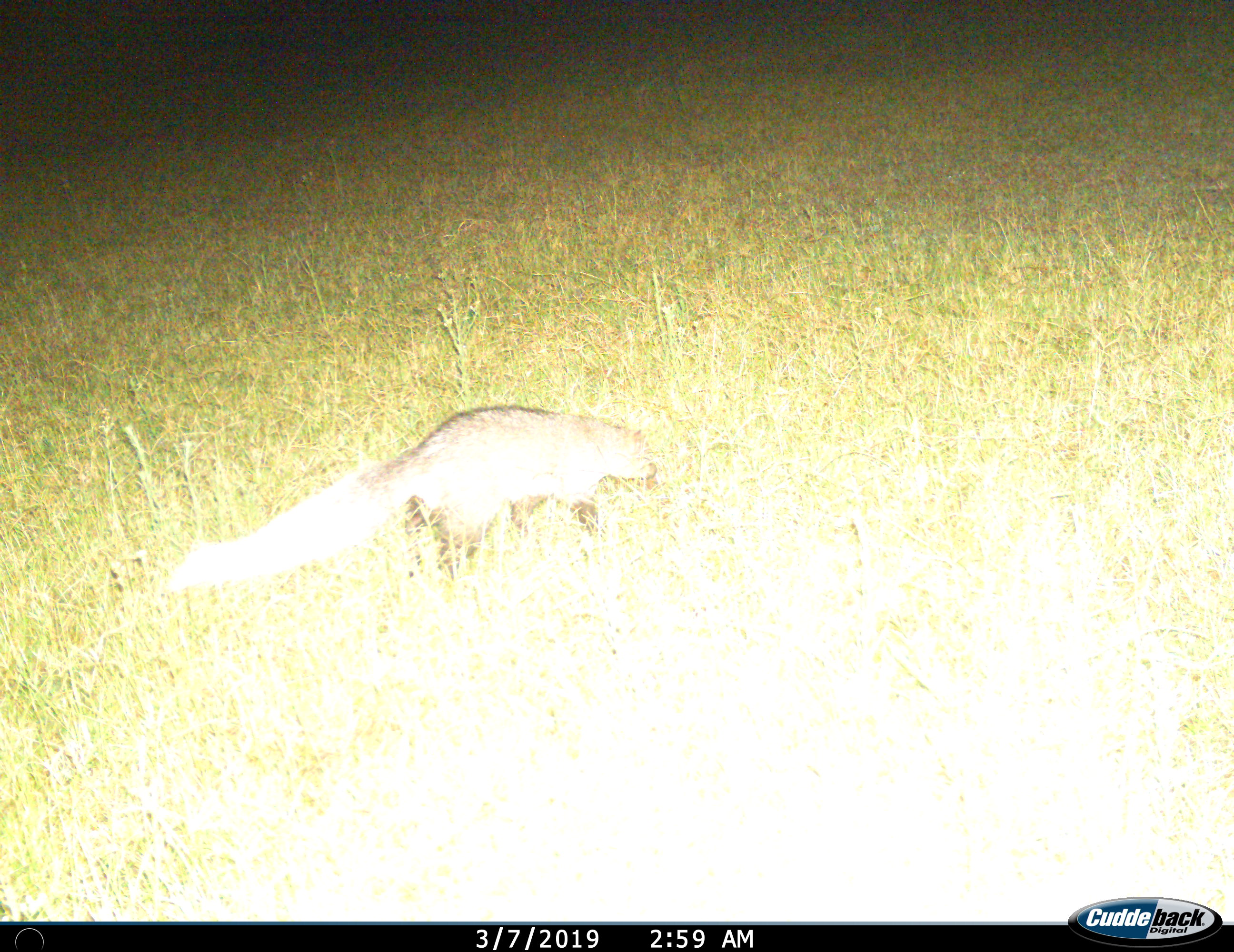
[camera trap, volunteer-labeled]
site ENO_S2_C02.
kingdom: Animalia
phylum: Chordata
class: Mammalia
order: Carnivora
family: Herpestidae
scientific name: Herpestidae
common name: mongoose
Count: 1.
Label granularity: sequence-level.